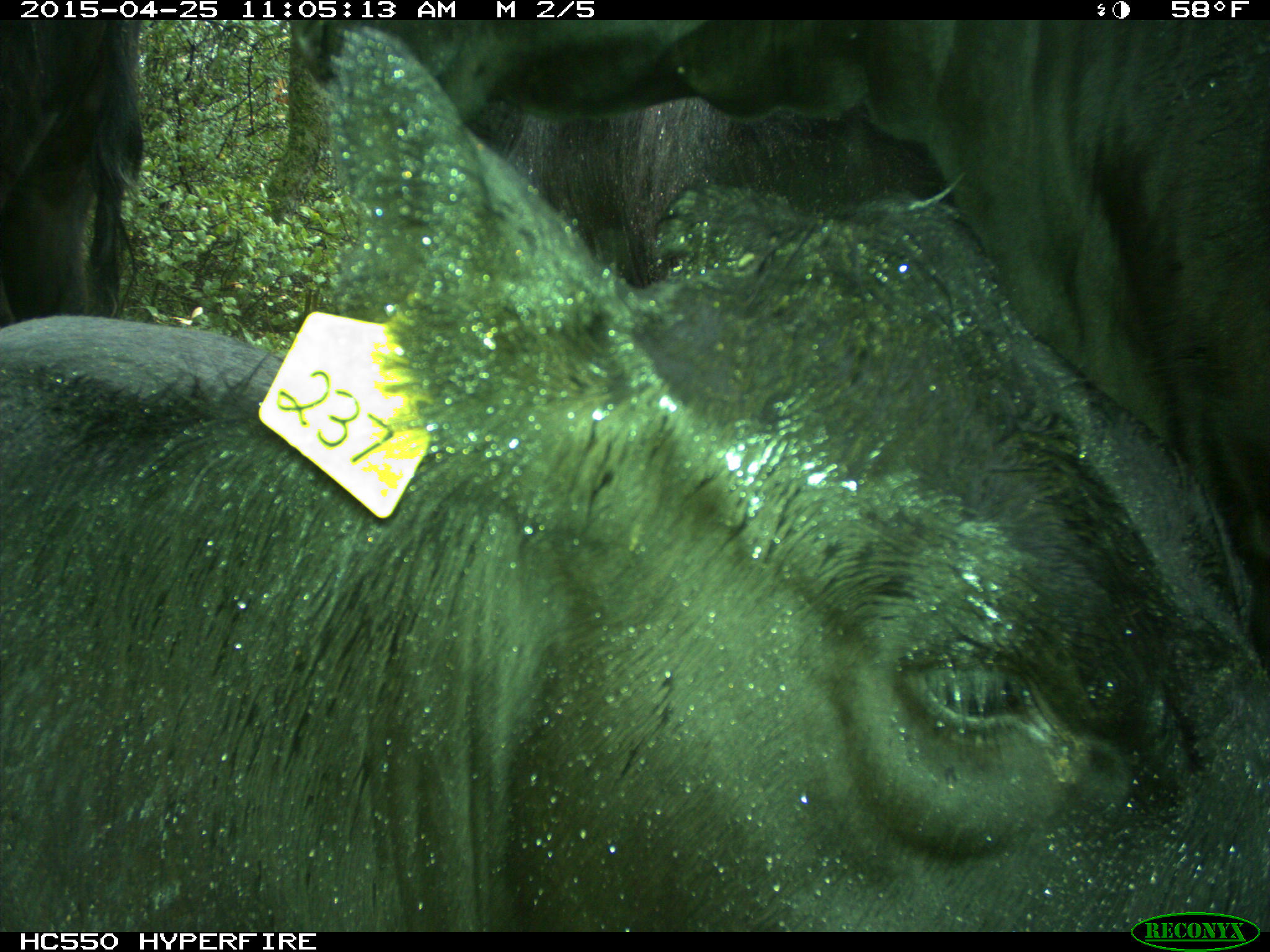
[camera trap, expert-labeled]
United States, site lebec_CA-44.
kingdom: Animalia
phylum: Chordata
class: Mammalia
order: Artiodactyla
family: Suidae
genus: Sus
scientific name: Sus scrofa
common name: wild boar